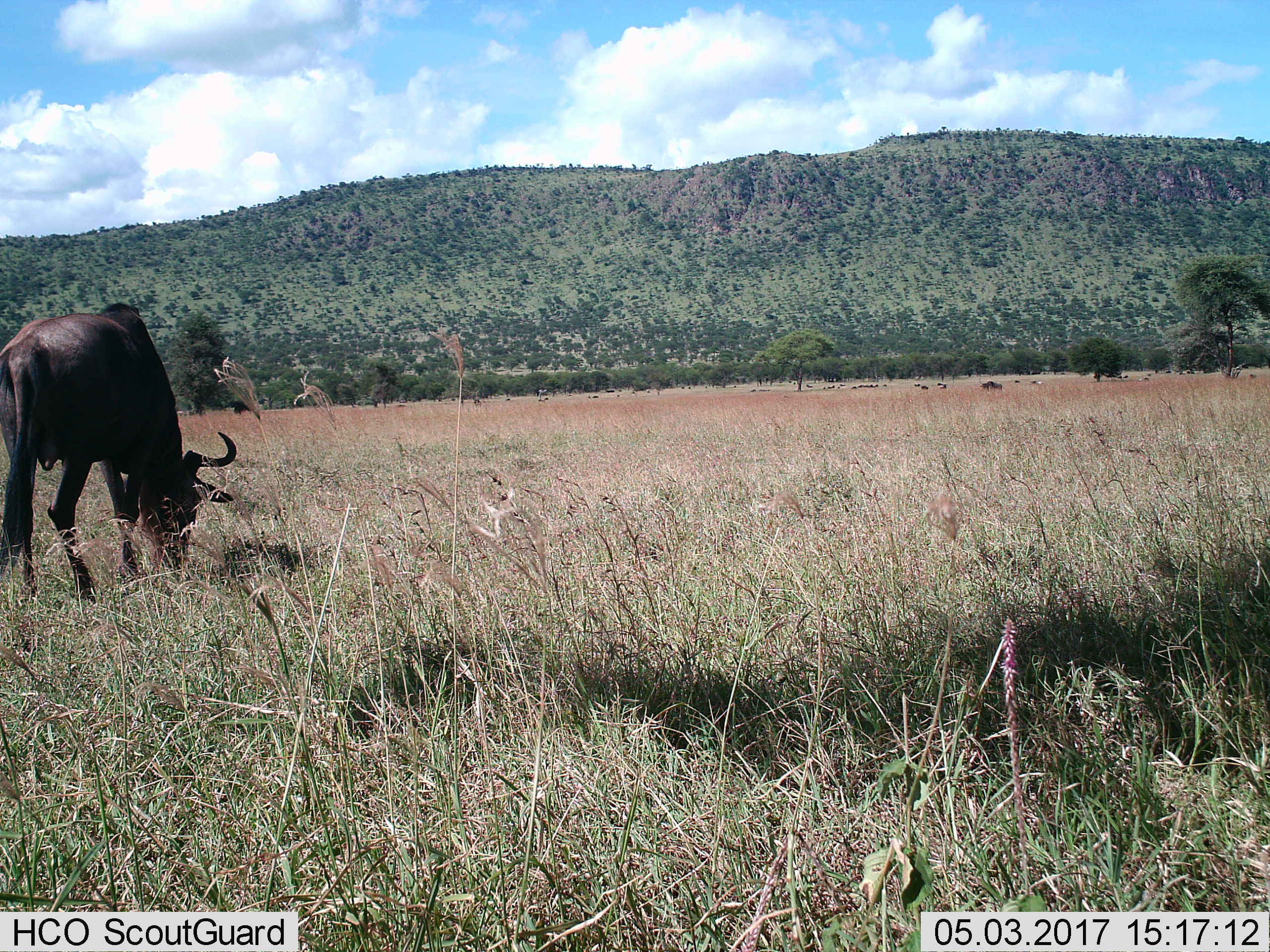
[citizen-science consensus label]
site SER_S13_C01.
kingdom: Animalia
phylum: Chordata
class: Mammalia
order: Artiodactyla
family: Bovidae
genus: Connochaetes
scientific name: Connochaetes taurinus taurinus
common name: blue wildebeest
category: wildebeestblue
Wildebeestblue (blue wildebeest) (Connochaetes taurinus taurinus), count 3. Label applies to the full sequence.